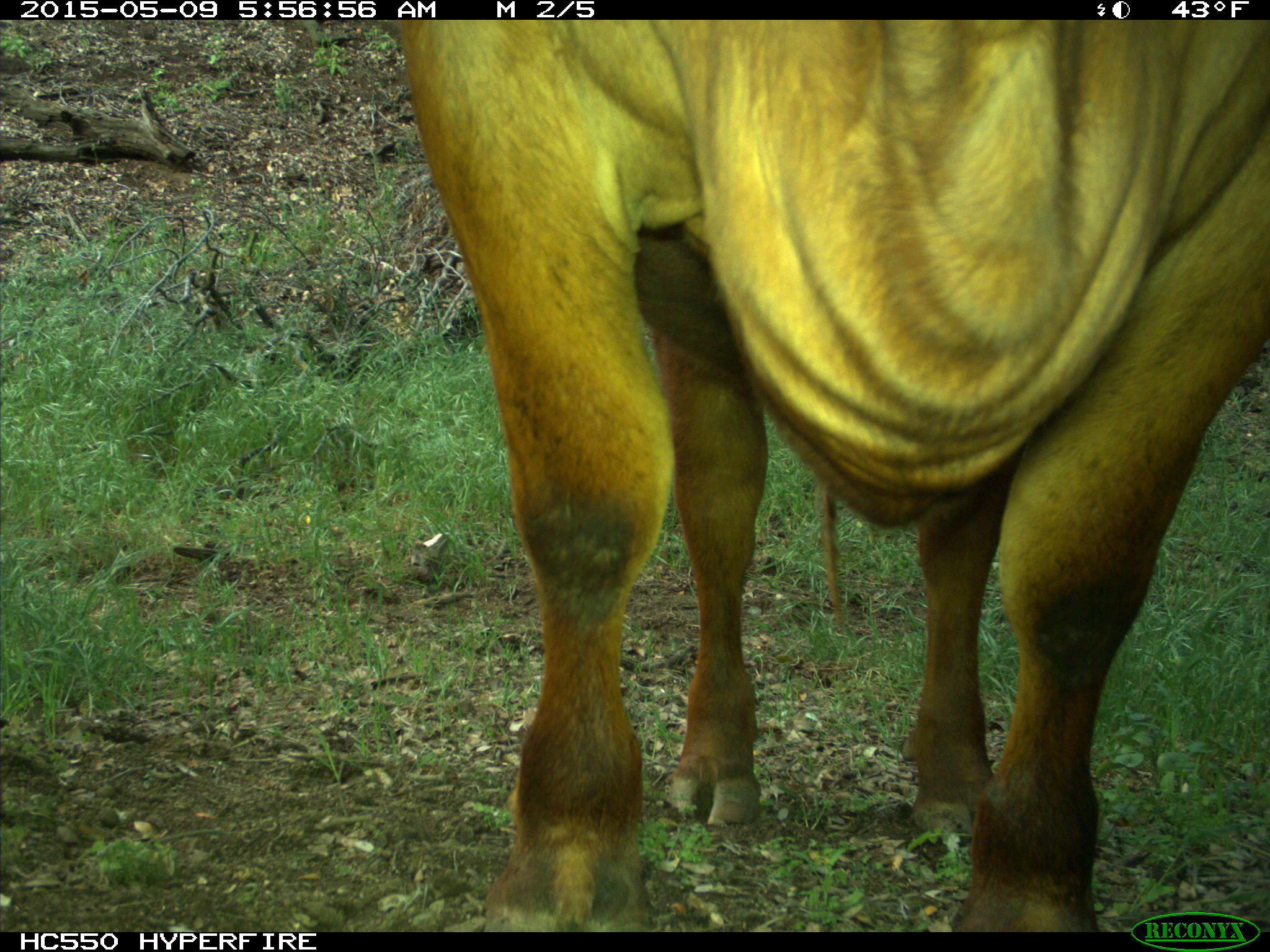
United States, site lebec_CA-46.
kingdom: Animalia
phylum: Chordata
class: Mammalia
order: Artiodactyla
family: Bovidae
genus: Bos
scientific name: Bos taurus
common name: domestic cow